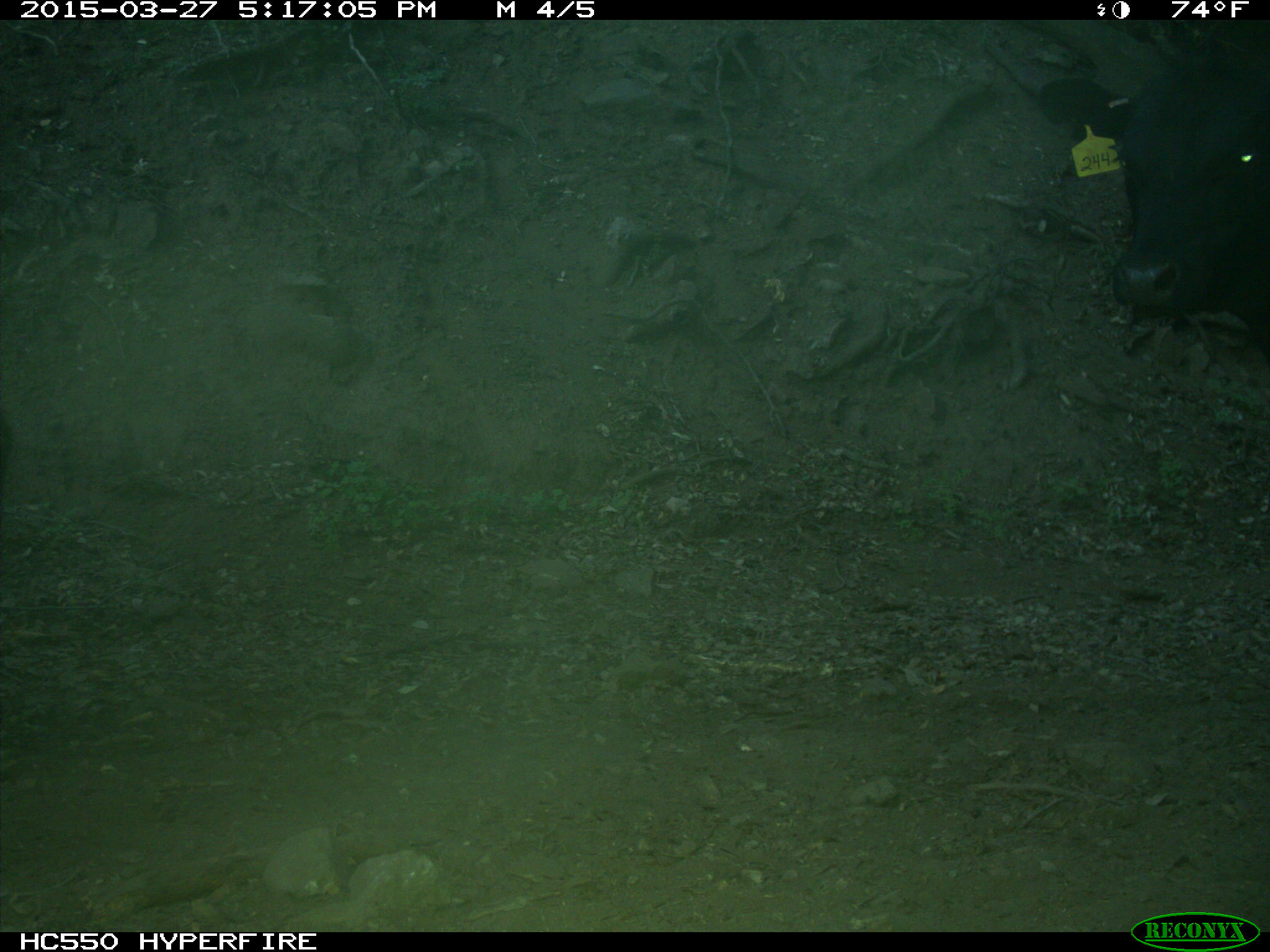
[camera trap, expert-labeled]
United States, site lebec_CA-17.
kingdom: Animalia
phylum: Chordata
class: Mammalia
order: Artiodactyla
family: Bovidae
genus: Bos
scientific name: Bos taurus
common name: domestic cow